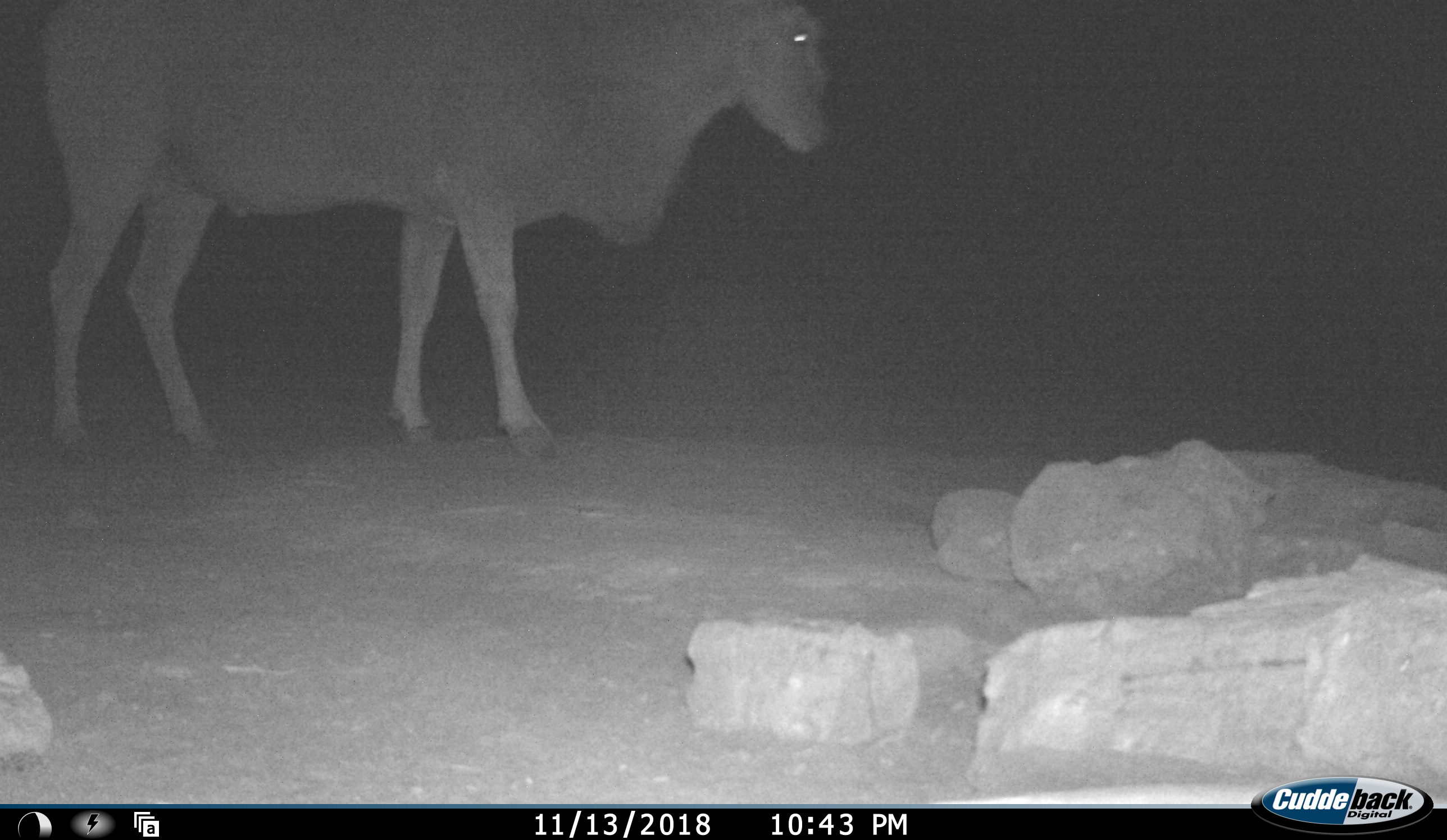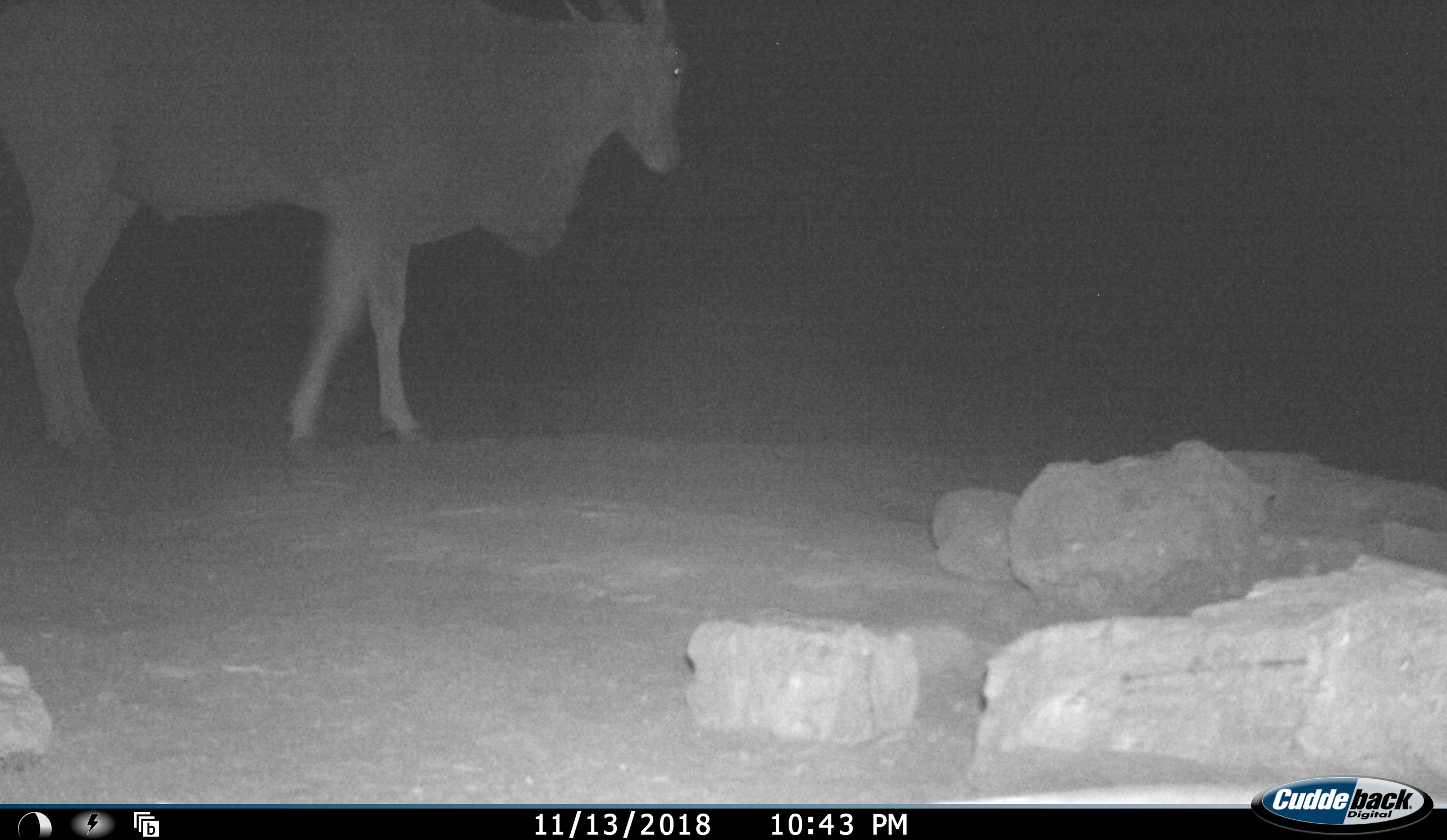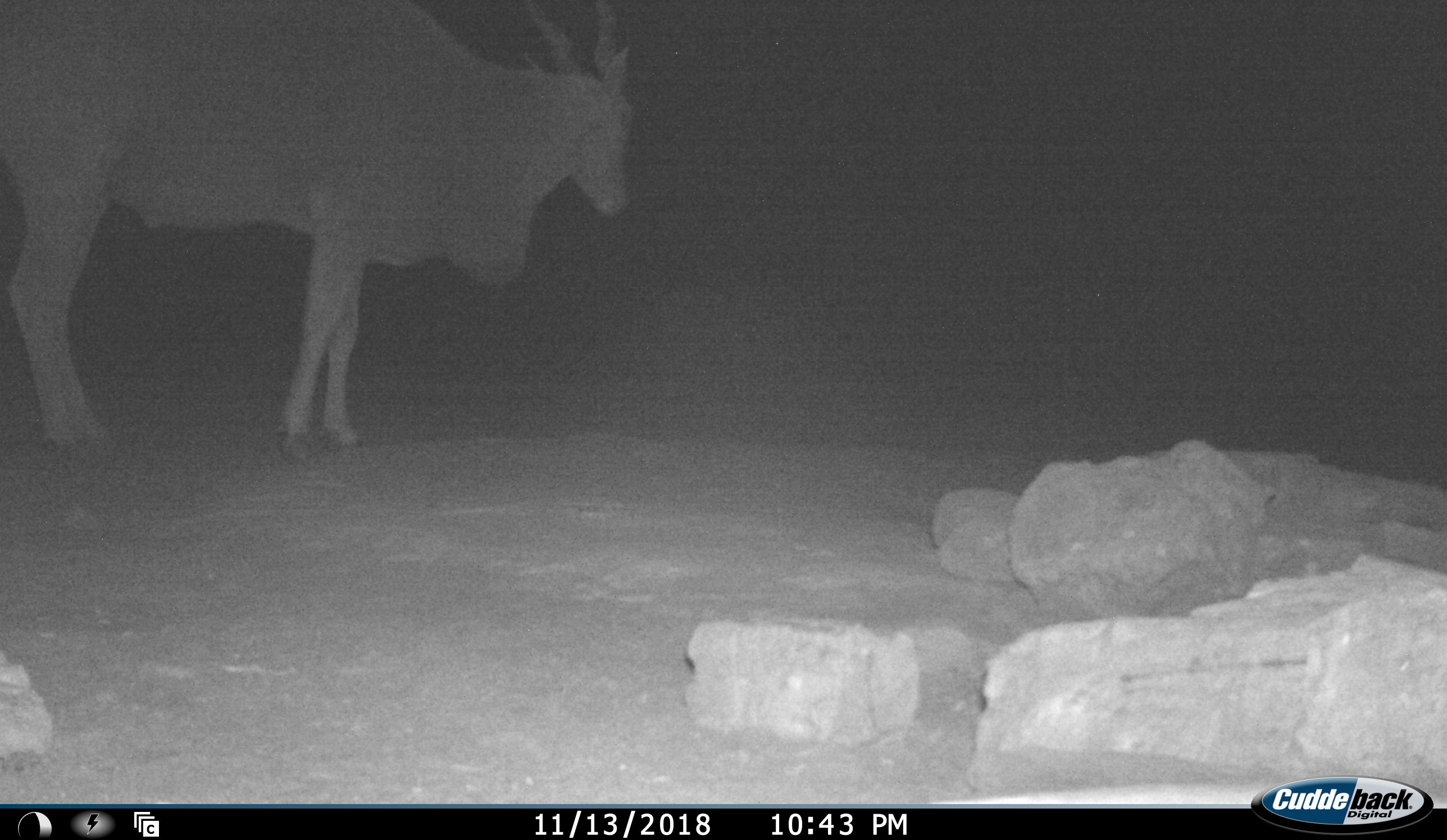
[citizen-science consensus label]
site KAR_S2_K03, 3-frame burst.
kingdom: Animalia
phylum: Chordata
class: Mammalia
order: Artiodactyla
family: Bovidae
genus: Tragelaphus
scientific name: Tragelaphus oryx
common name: eland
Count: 1.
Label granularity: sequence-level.